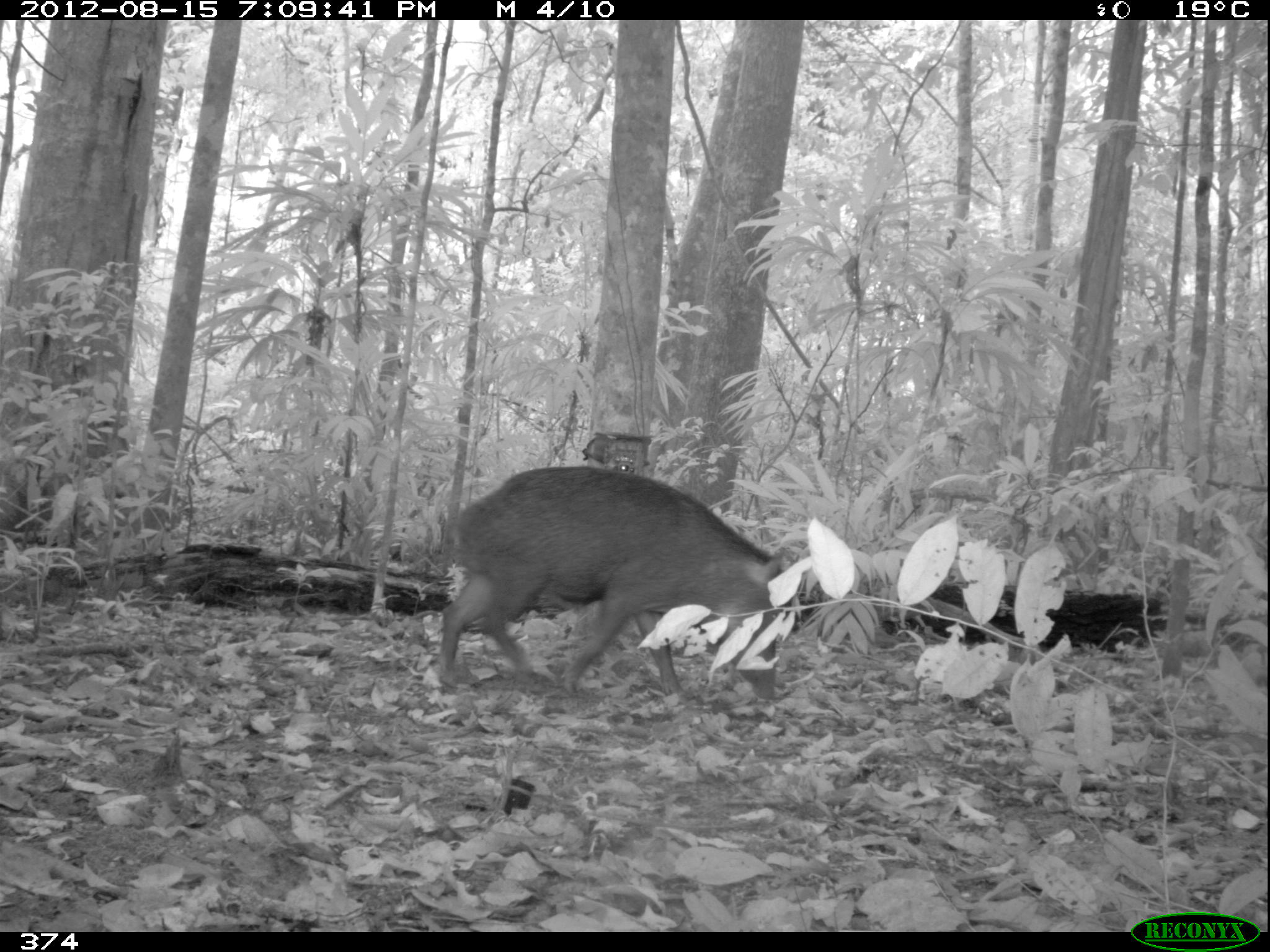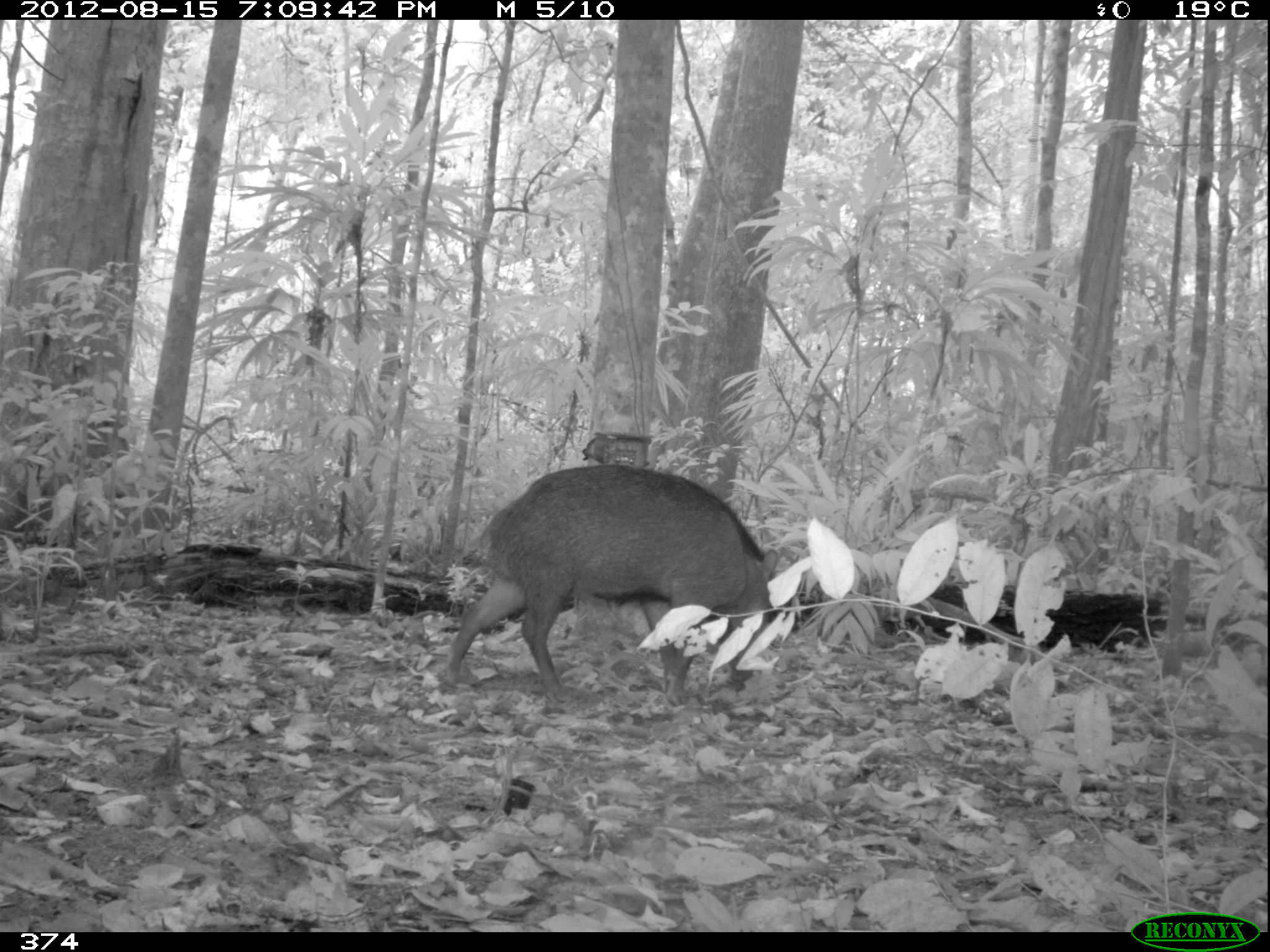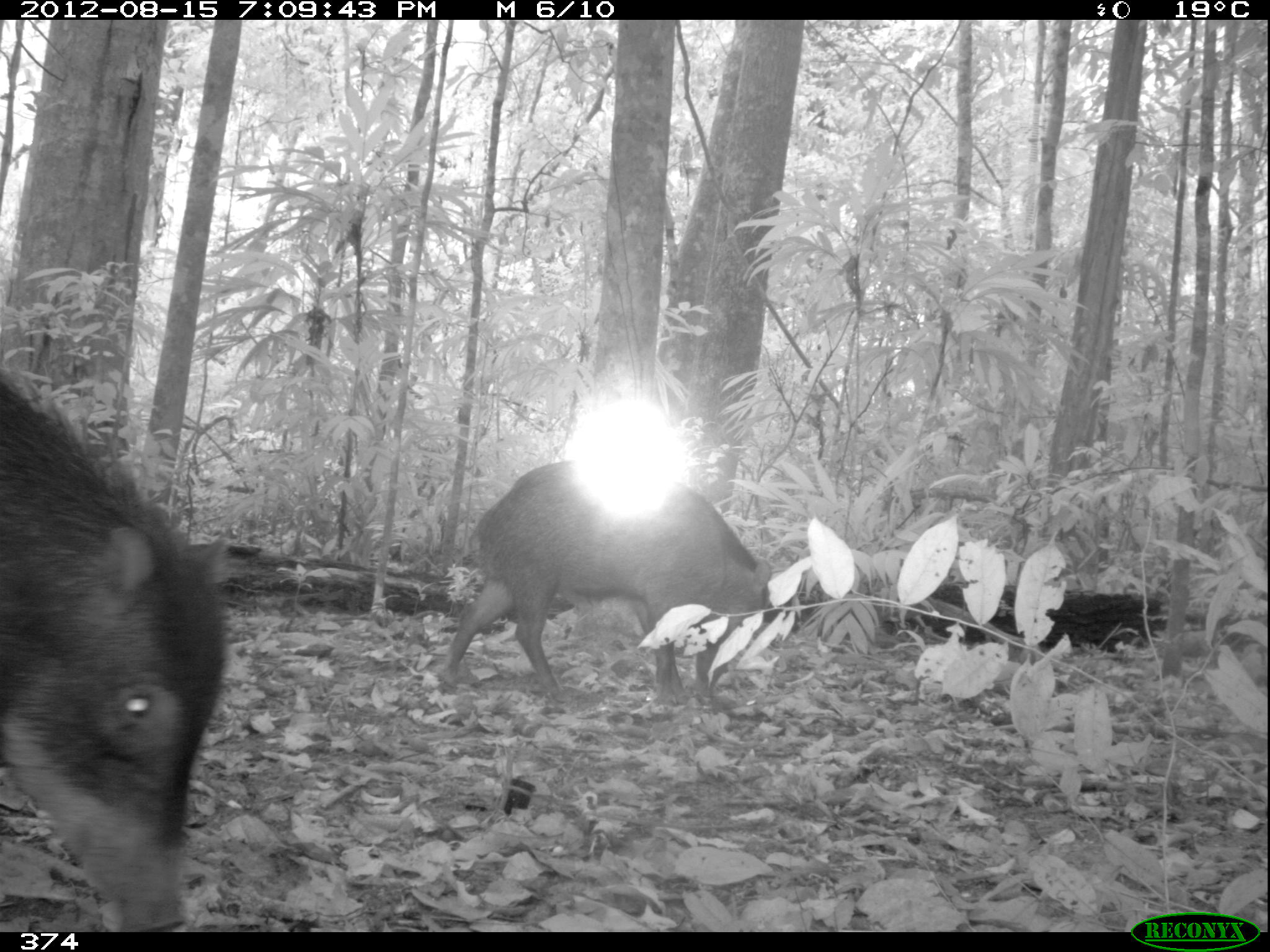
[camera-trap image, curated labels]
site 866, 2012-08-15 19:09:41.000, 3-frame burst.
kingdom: Animalia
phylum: Chordata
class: Mammalia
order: Artiodactyla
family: Tayassuidae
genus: Tayassu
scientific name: Tayassu pecari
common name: white-lipped peccary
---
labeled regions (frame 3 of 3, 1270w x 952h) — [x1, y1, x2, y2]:
tayassu pecari: [2, 376, 228, 932]; [437, 458, 801, 706]